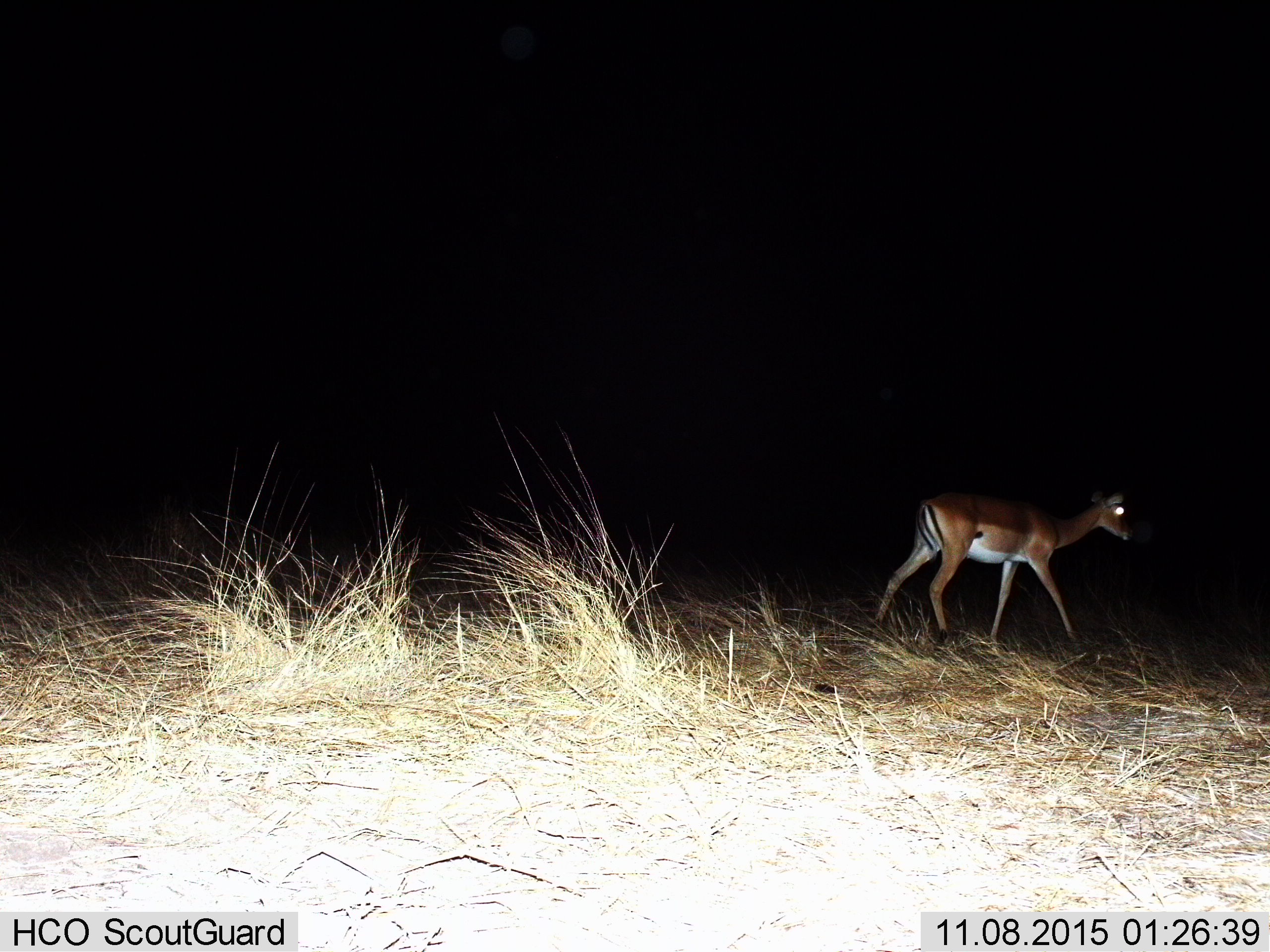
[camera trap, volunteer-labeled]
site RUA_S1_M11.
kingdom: Animalia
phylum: Chordata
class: Mammalia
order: Artiodactyla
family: Bovidae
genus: Aepyceros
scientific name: Aepyceros melampus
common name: impala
Impala (Aepyceros melampus), count 1. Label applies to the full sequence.